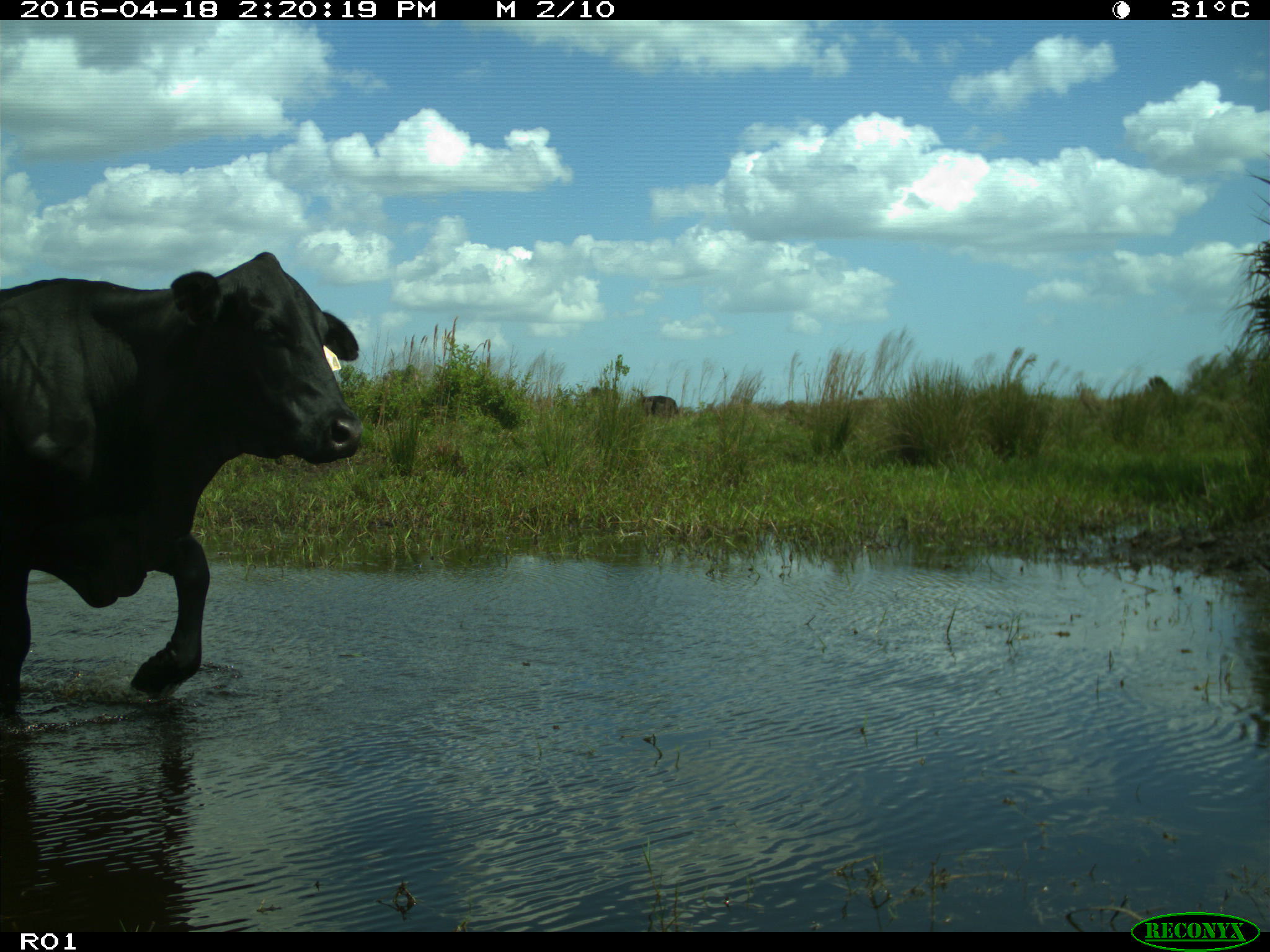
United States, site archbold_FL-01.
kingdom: Animalia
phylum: Chordata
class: Mammalia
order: Artiodactyla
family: Bovidae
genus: Bos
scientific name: Bos taurus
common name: domestic cow